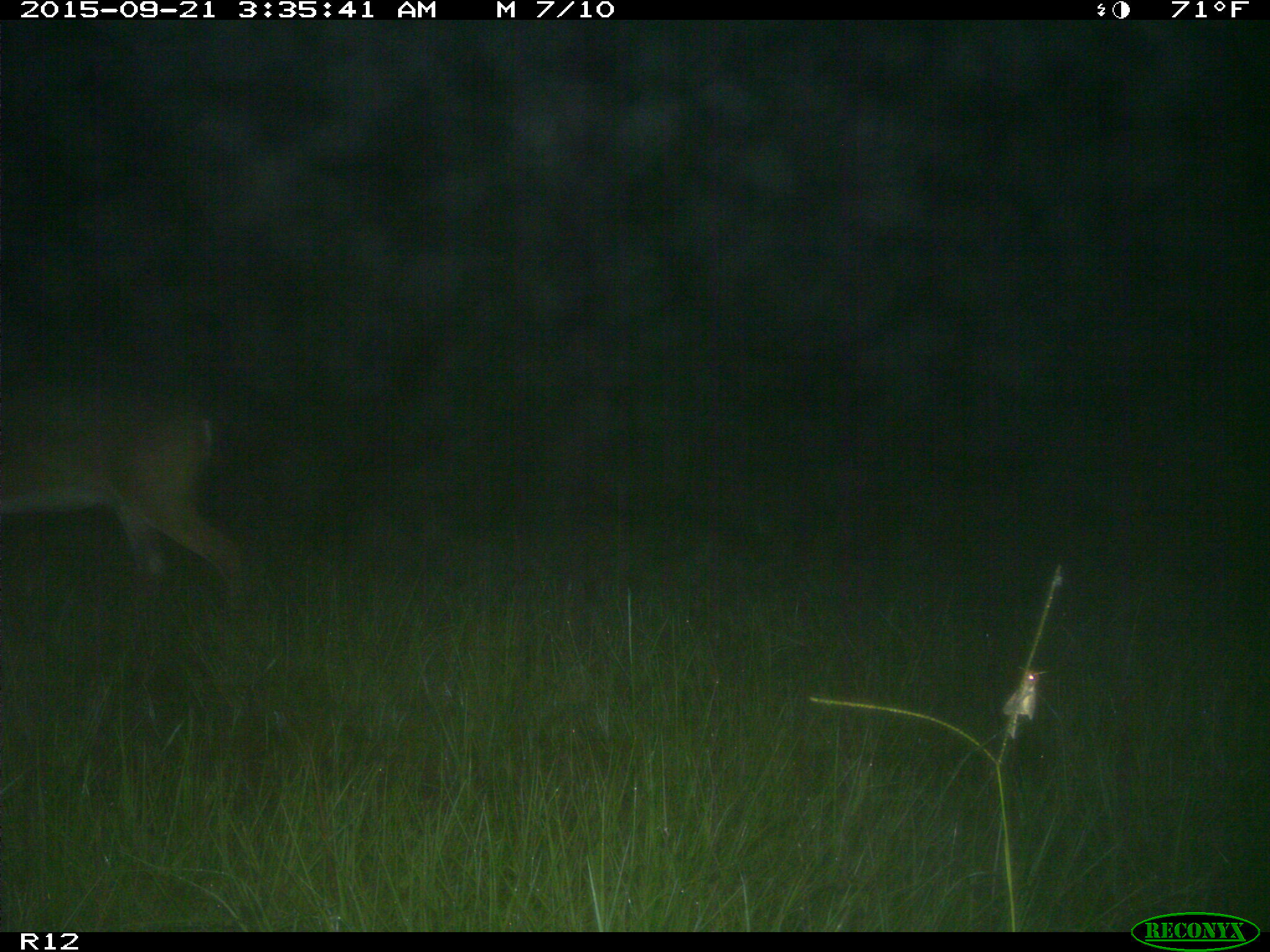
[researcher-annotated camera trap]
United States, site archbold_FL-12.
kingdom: Animalia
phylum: Chordata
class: Mammalia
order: Artiodactyla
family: Cervidae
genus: Odocoileus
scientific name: Odocoileus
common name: deer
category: unidentified deer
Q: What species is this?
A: Unidentified deer (deer) (Odocoileus).